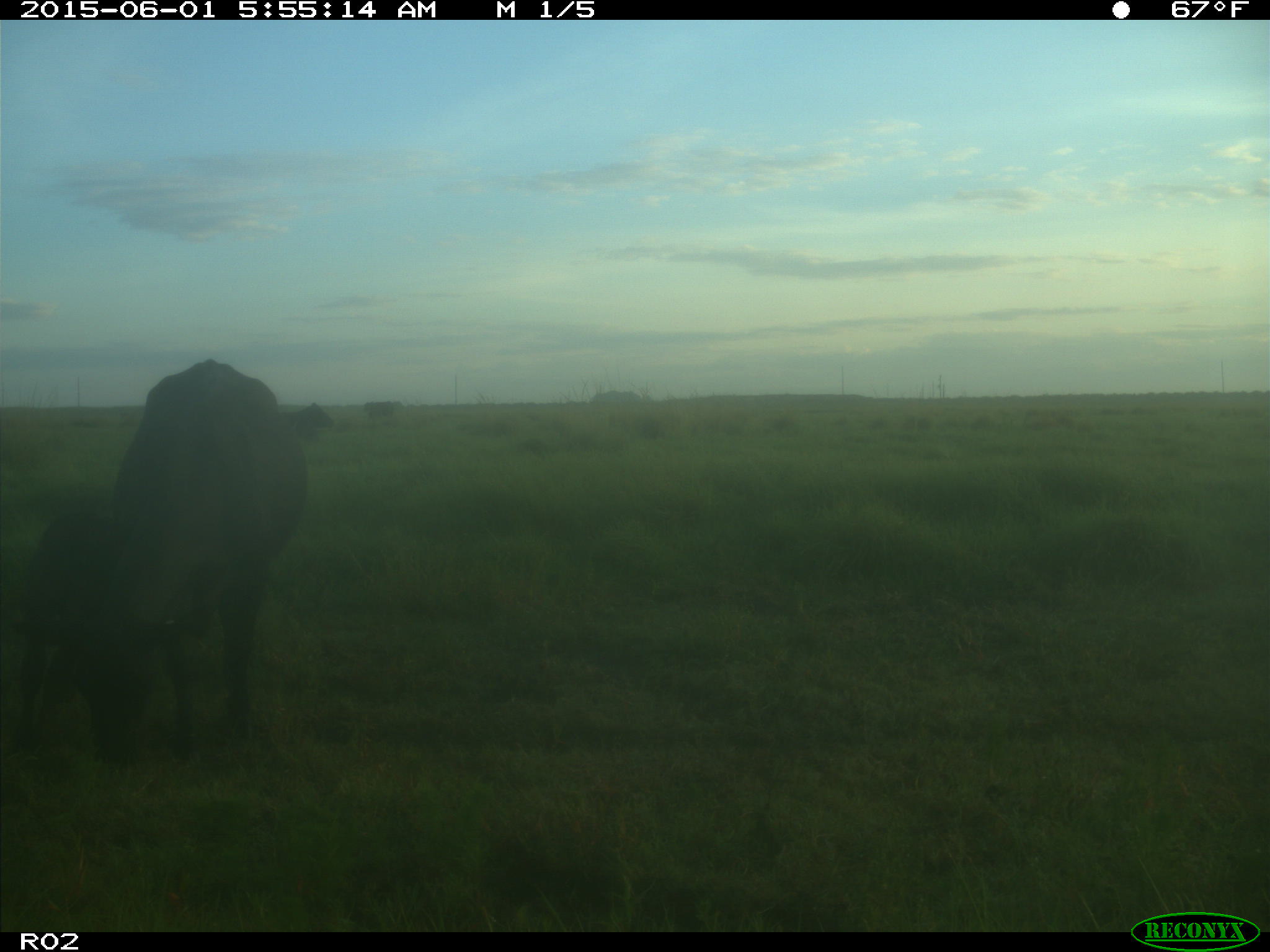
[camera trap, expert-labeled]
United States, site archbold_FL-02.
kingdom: Animalia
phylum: Chordata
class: Mammalia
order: Artiodactyla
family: Bovidae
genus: Bos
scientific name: Bos taurus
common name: domestic cow